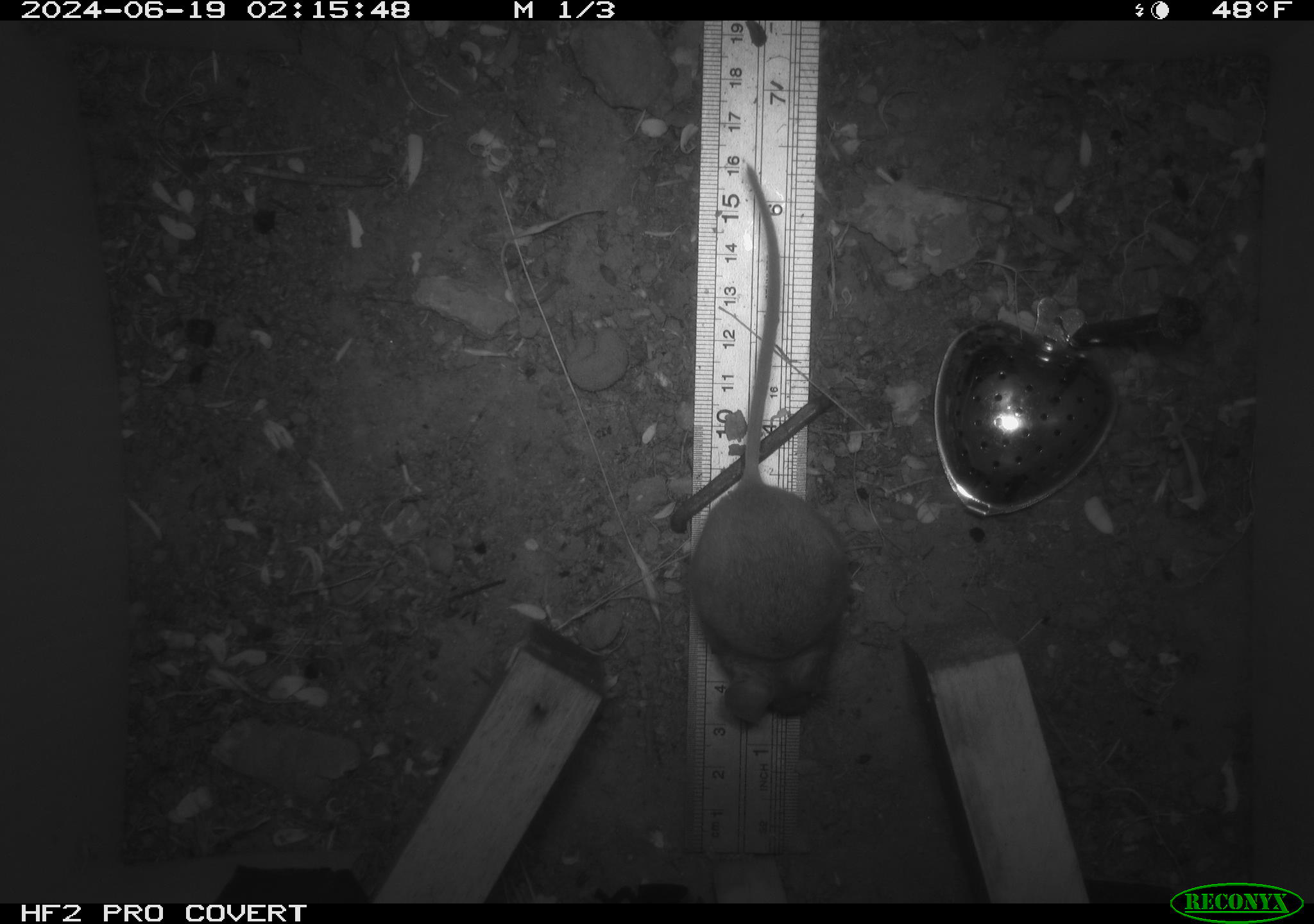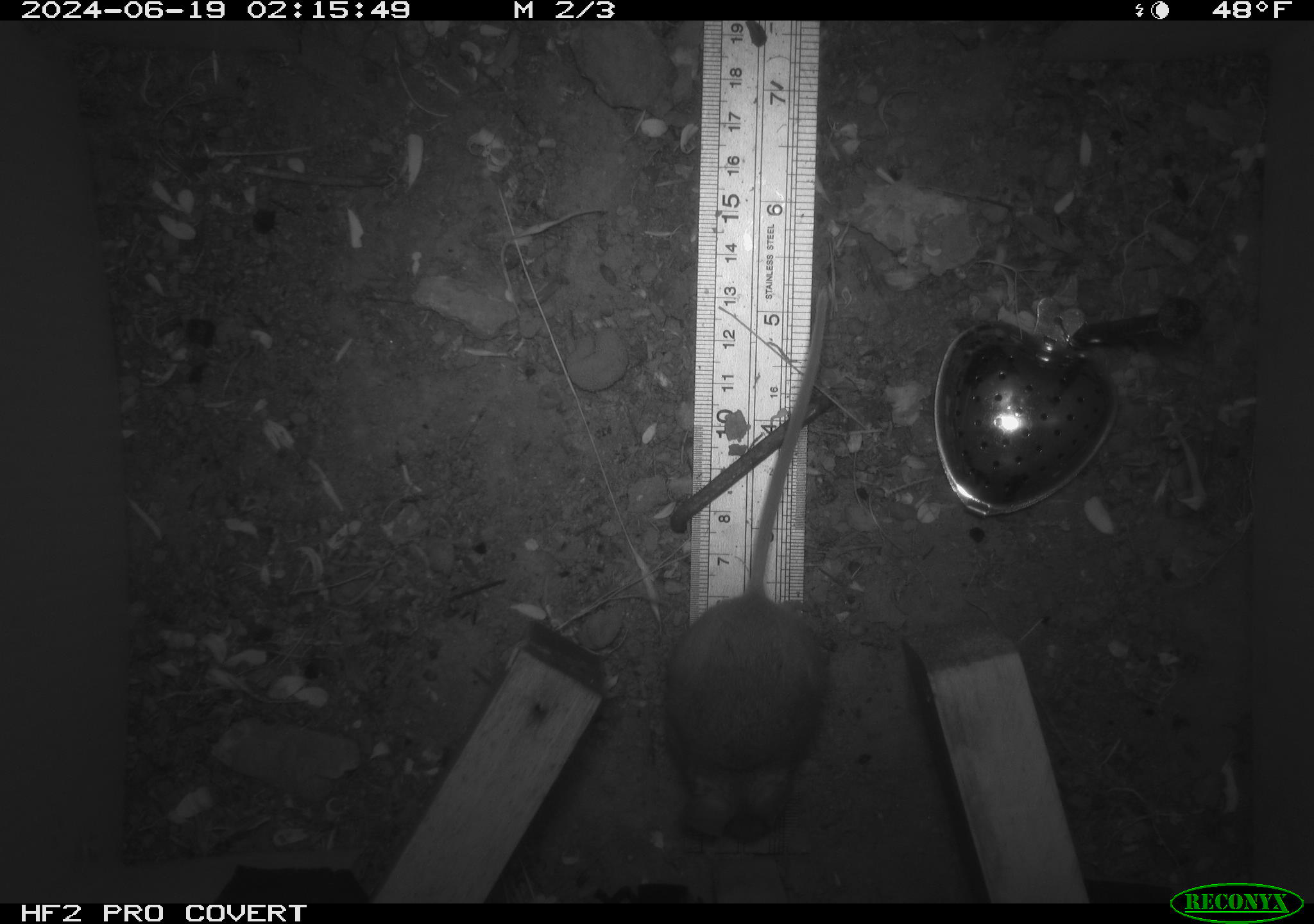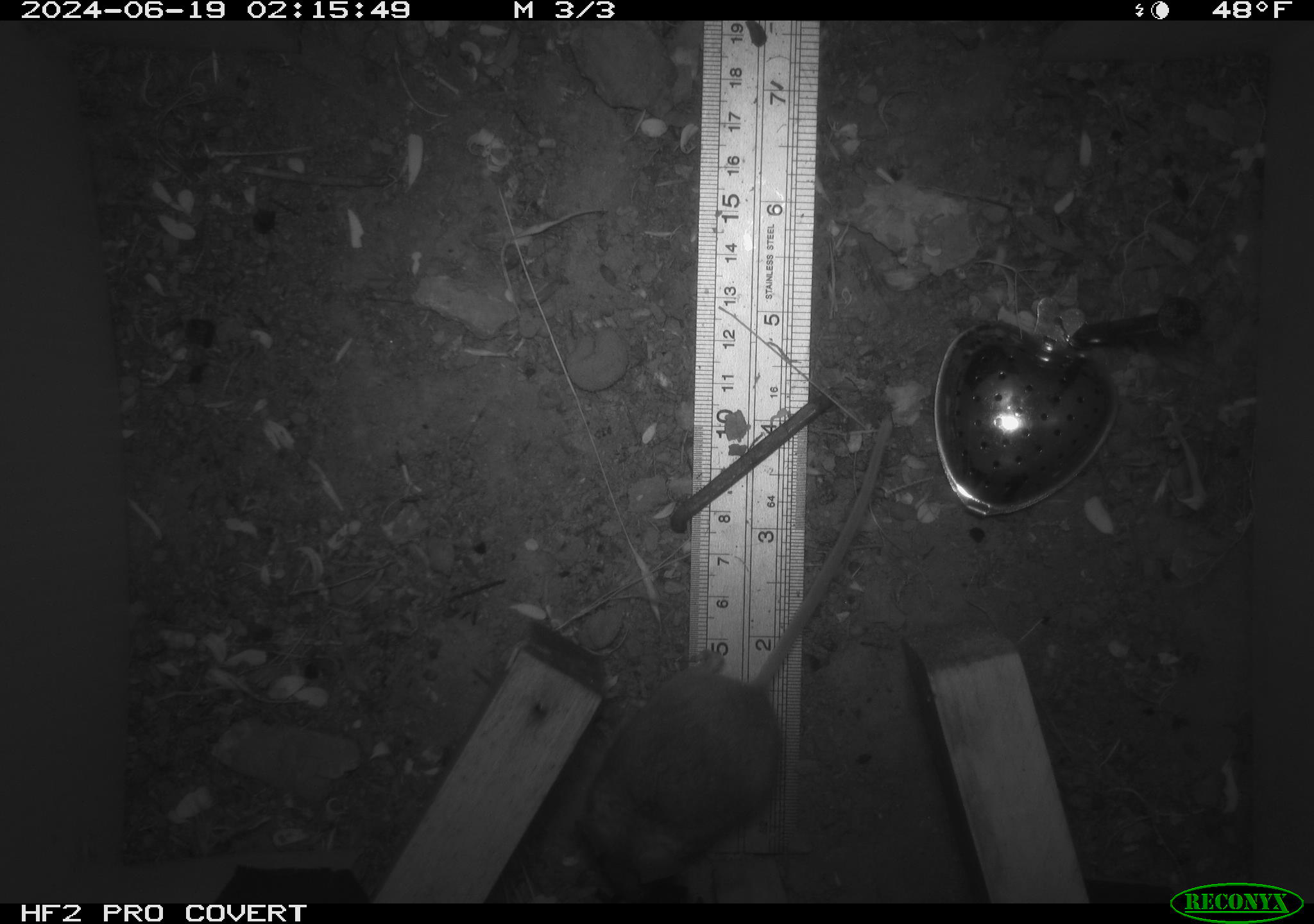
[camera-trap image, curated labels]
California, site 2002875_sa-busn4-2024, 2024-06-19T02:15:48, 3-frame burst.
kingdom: Animalia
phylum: Chordata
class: Mammalia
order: Rodentia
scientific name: Rodentia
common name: rodent